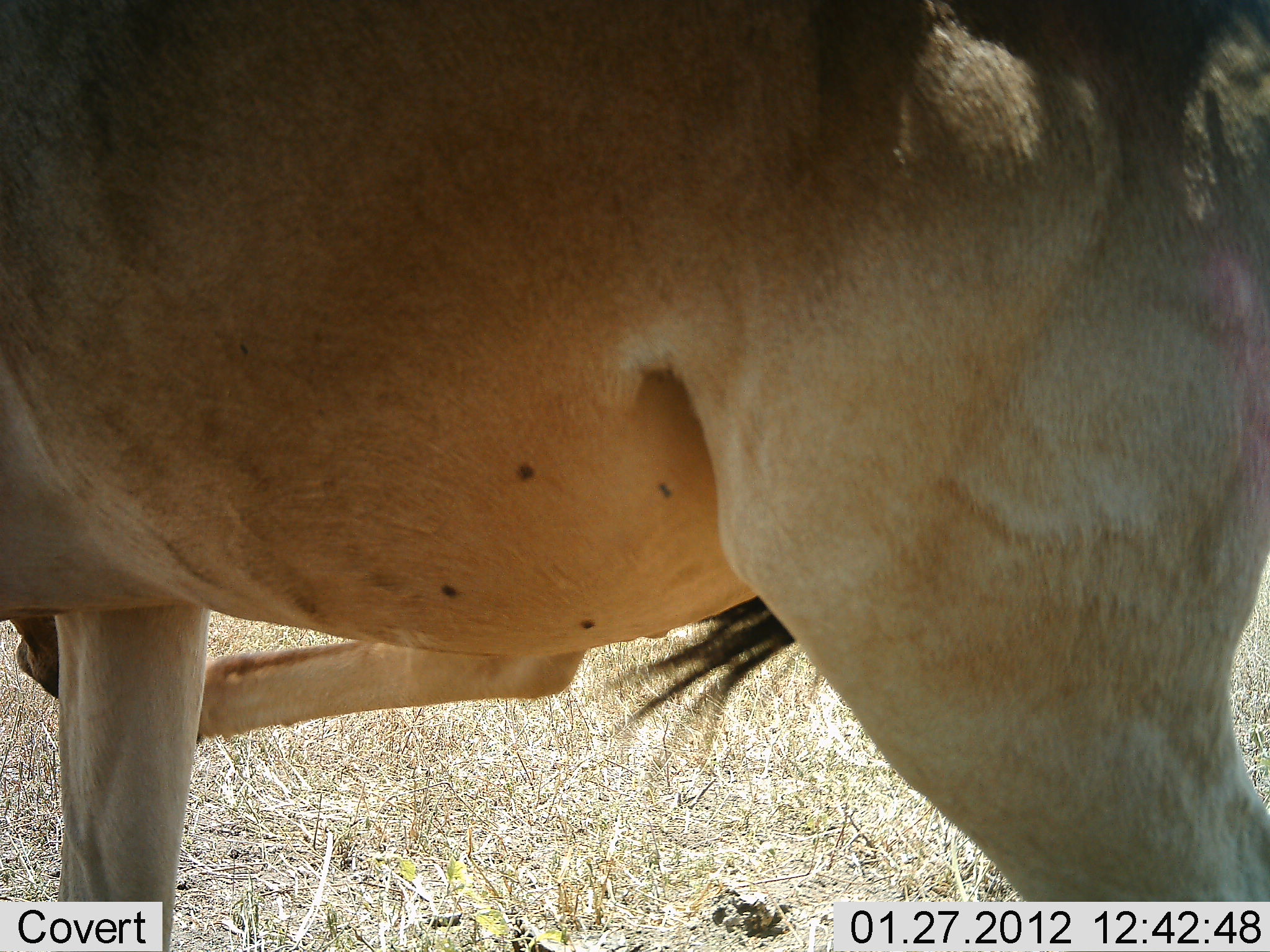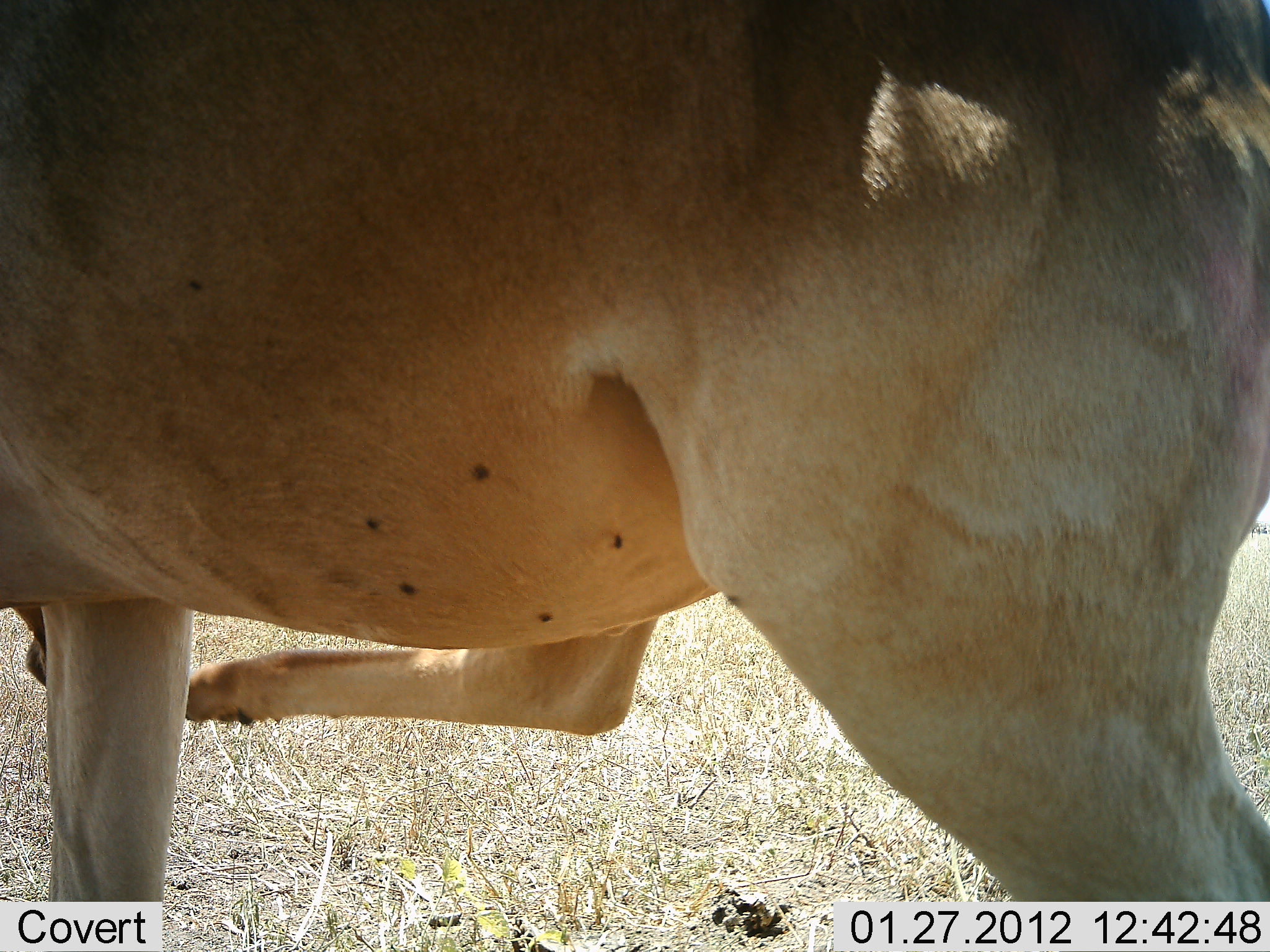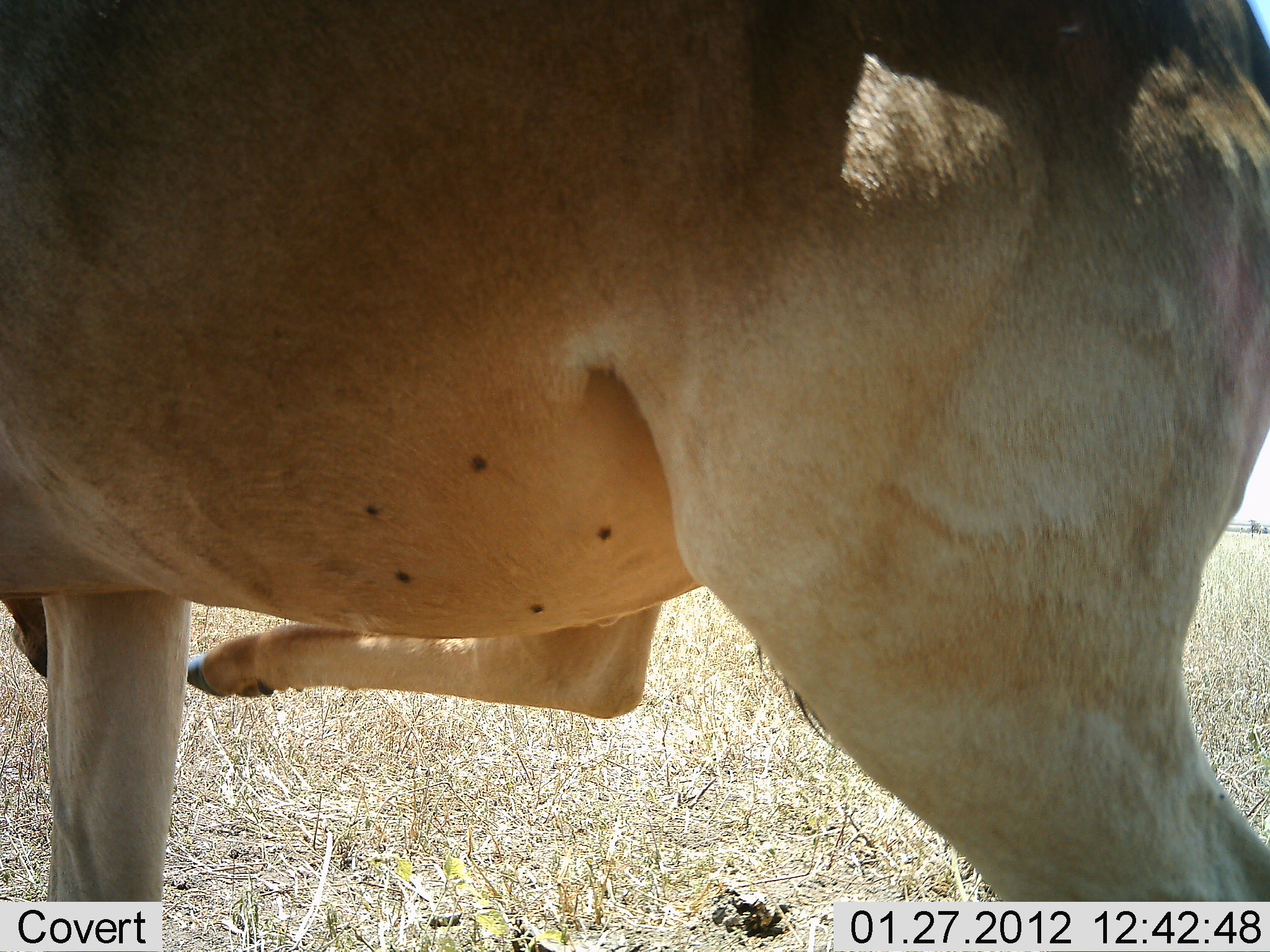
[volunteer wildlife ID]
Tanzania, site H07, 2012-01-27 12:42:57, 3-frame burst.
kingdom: Animalia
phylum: Chordata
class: Mammalia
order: Artiodactyla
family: Bovidae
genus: Alcelaphus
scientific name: Alcelaphus buselaphus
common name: hartebeest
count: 1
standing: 96%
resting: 0%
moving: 7%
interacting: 0%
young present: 0%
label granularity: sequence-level